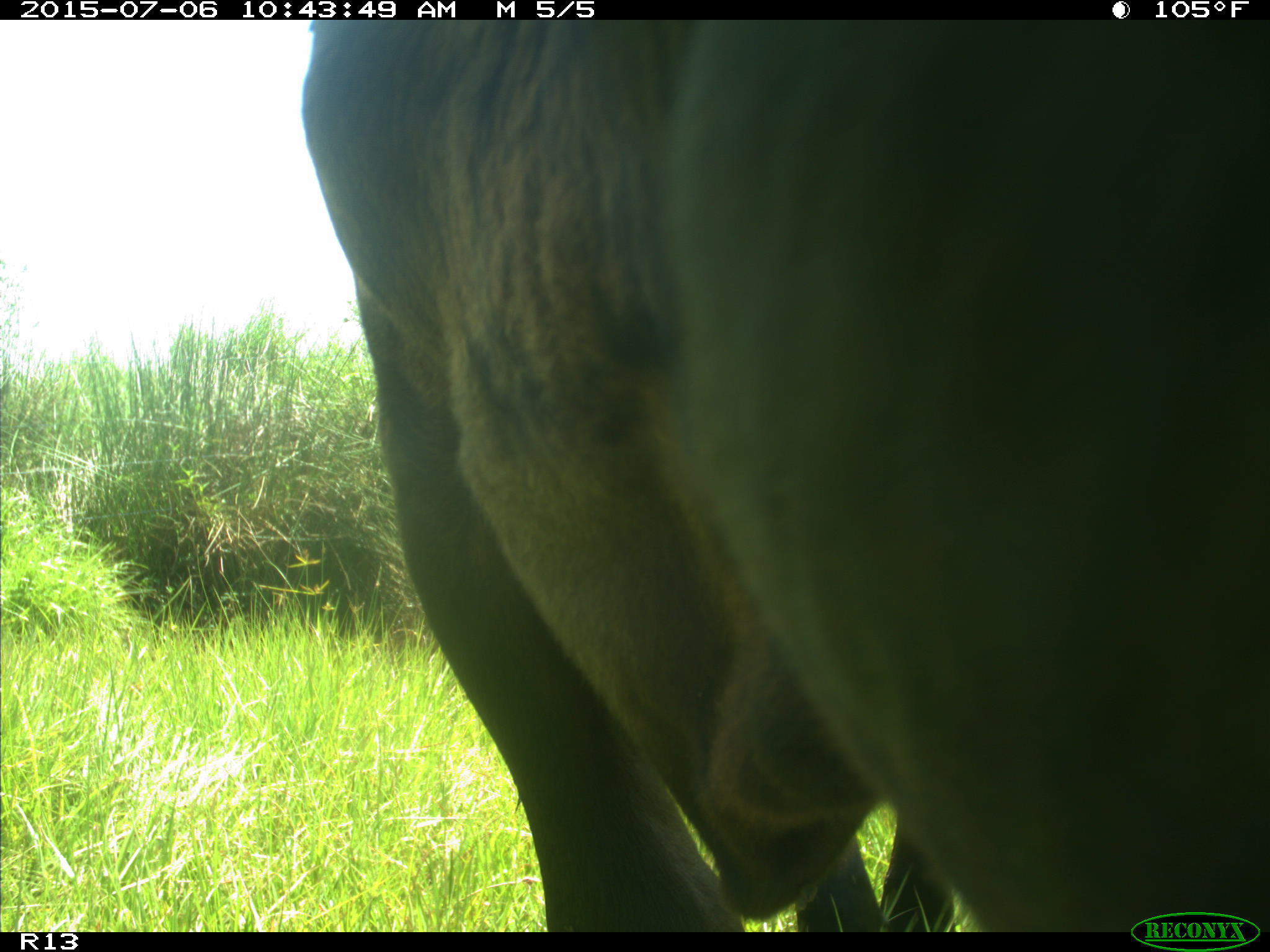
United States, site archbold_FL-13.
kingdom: Animalia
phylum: Chordata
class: Mammalia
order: Artiodactyla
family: Bovidae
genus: Bos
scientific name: Bos taurus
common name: domestic cow